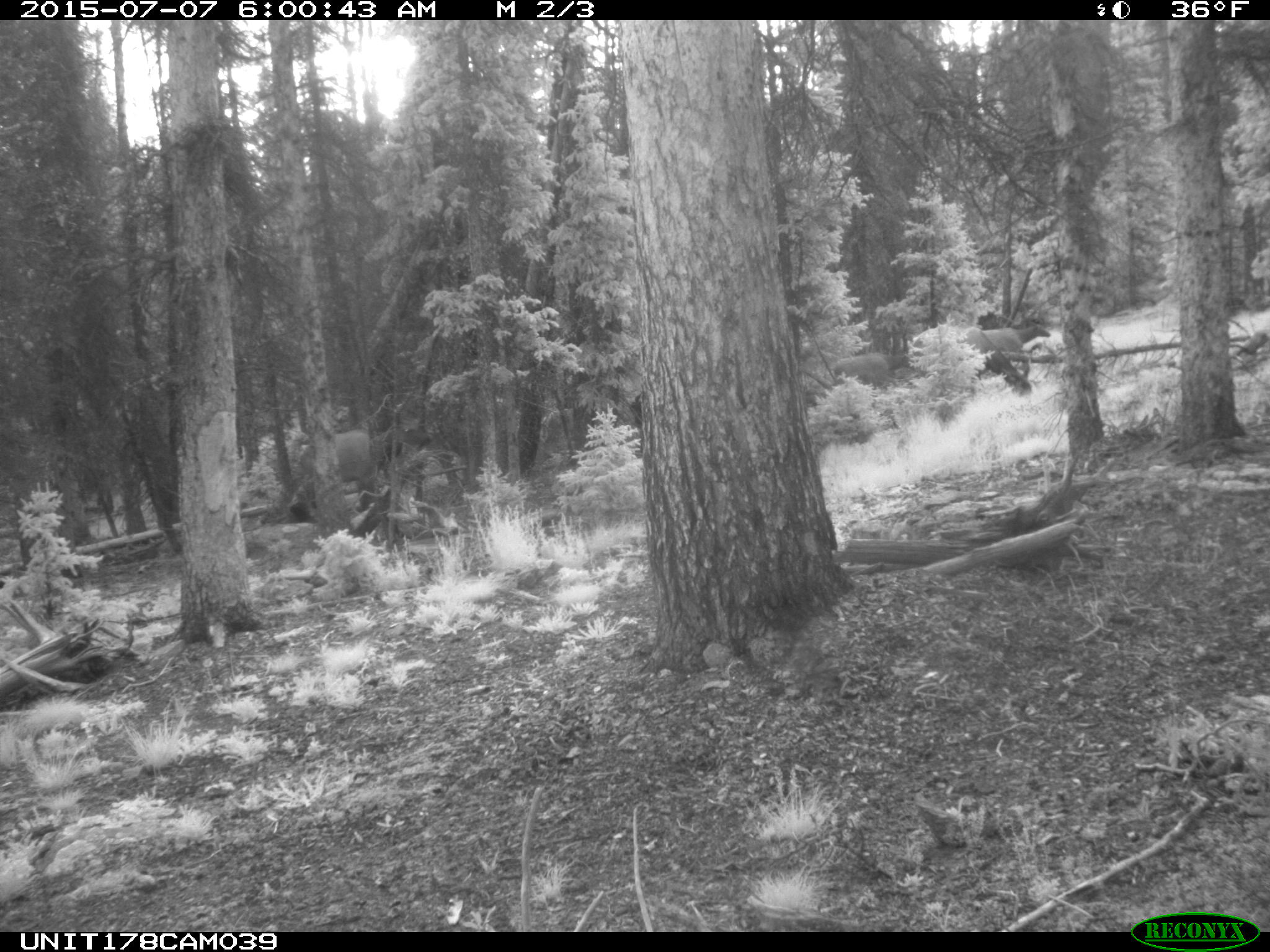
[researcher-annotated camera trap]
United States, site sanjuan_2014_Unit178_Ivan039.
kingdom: Animalia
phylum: Chordata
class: Mammalia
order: Artiodactyla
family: Cervidae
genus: Cervus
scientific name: Cervus elaphus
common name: red deer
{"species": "Cervus elaphus (red deer)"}